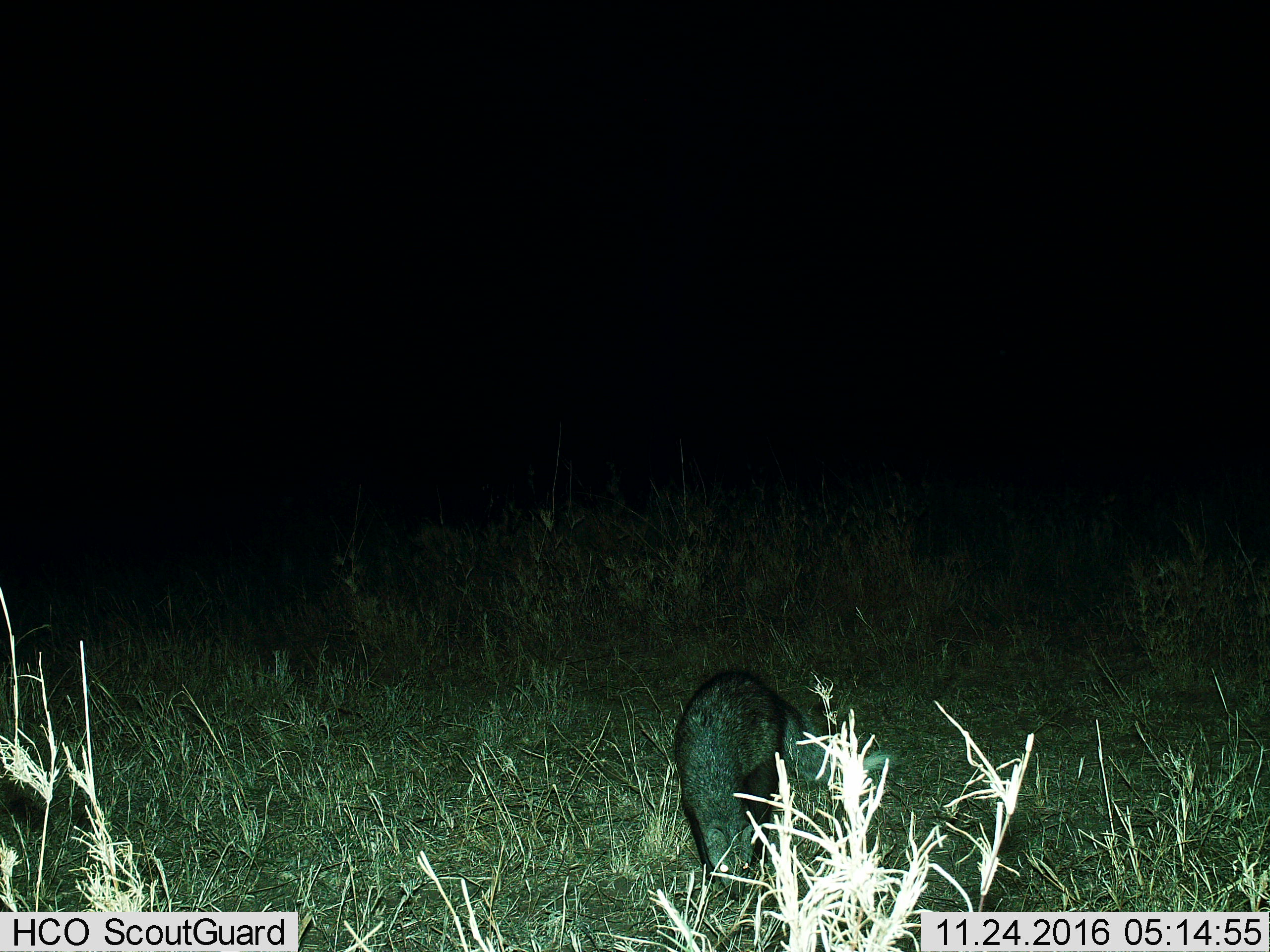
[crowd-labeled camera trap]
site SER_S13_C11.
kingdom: Animalia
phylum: Chordata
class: Mammalia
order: Carnivora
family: Herpestidae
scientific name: Herpestidae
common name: mongoose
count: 1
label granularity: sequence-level